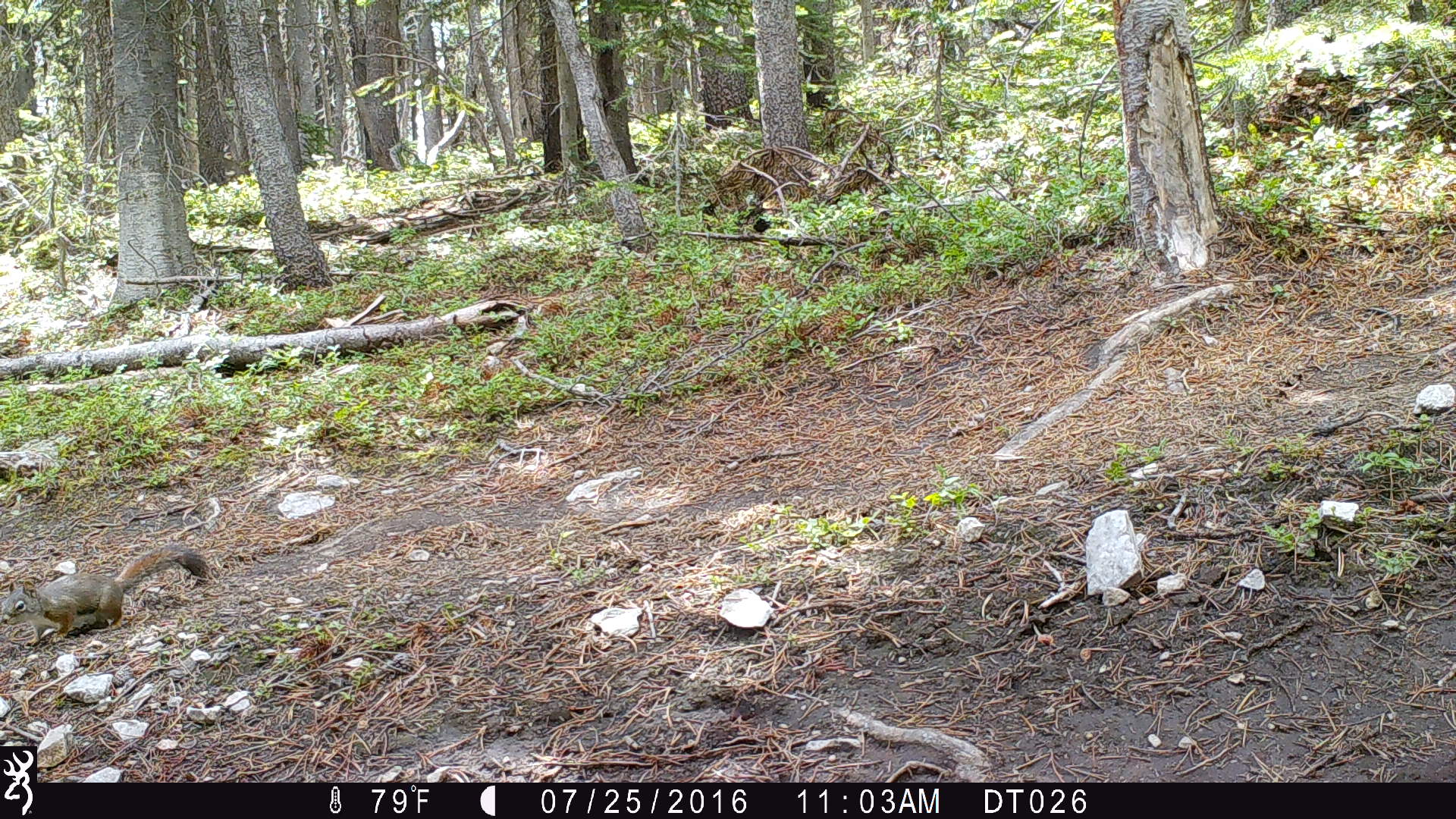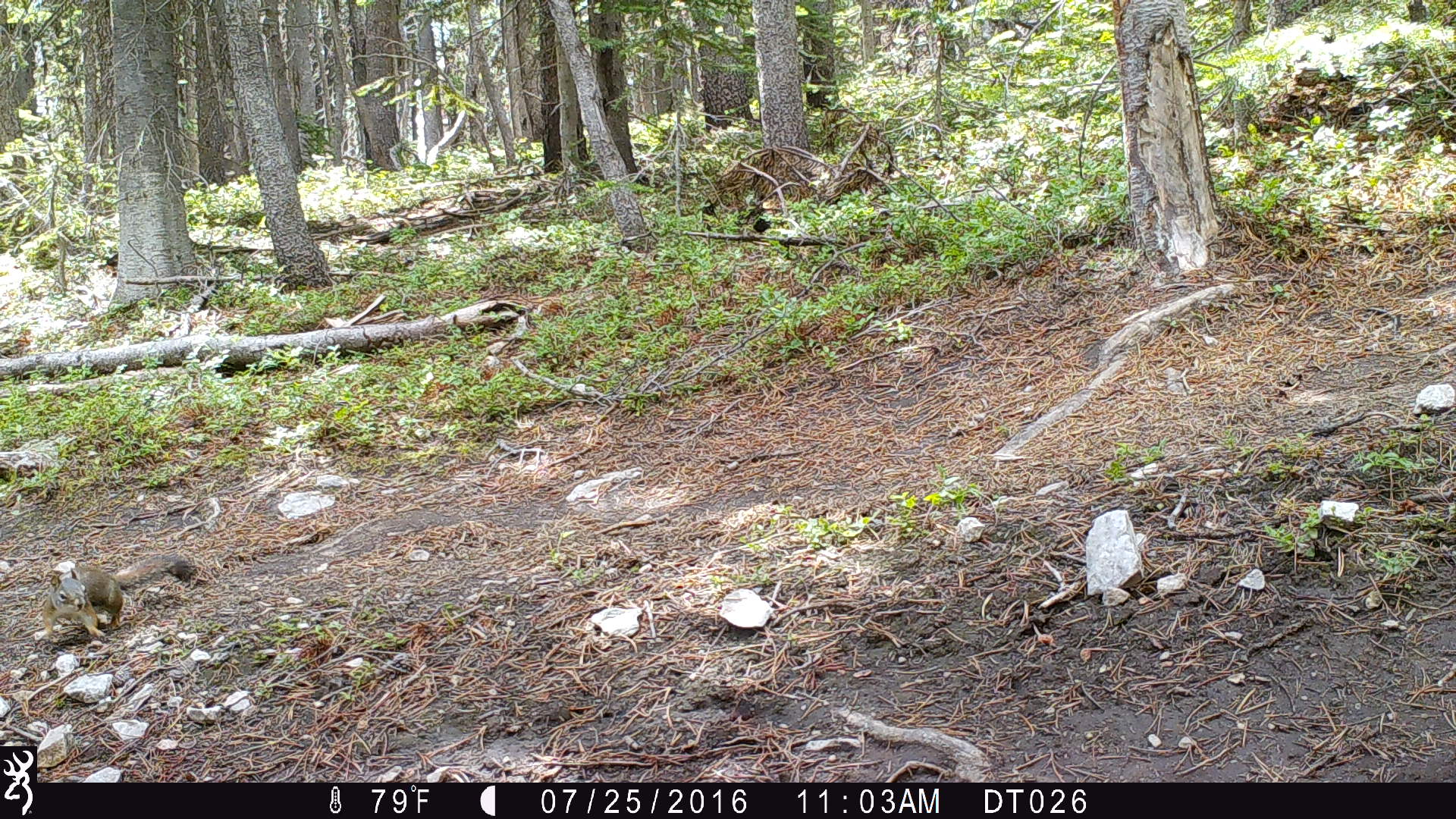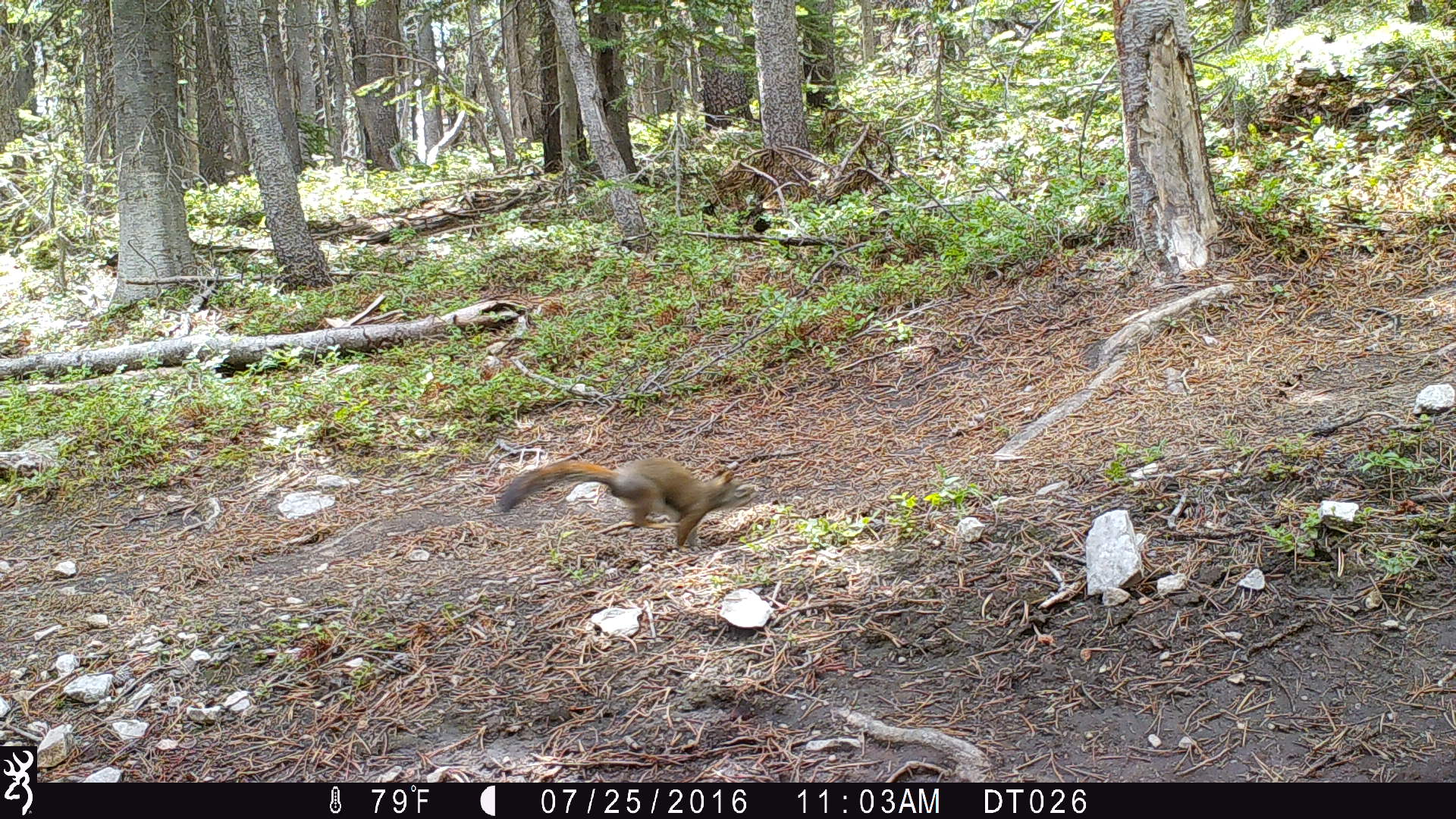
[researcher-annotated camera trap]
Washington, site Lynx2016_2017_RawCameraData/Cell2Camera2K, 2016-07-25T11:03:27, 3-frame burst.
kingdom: Animalia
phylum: Chordata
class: Mammalia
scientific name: Mammalia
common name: small mammal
Small mammal (Mammalia). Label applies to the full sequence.